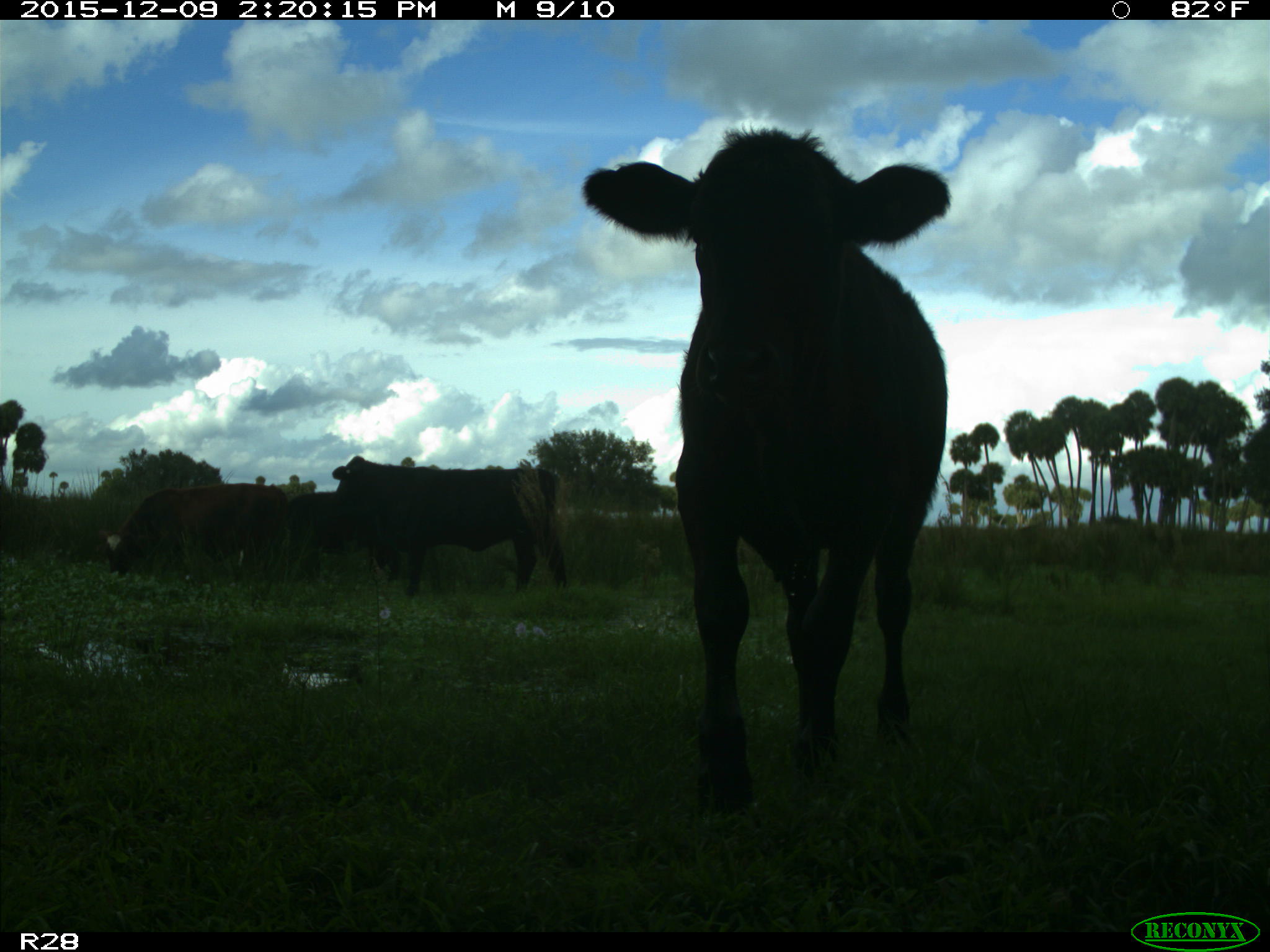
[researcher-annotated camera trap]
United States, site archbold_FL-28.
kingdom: Animalia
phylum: Chordata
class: Mammalia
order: Artiodactyla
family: Bovidae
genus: Bos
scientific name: Bos taurus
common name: domestic cow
Bos taurus (domestic cow).